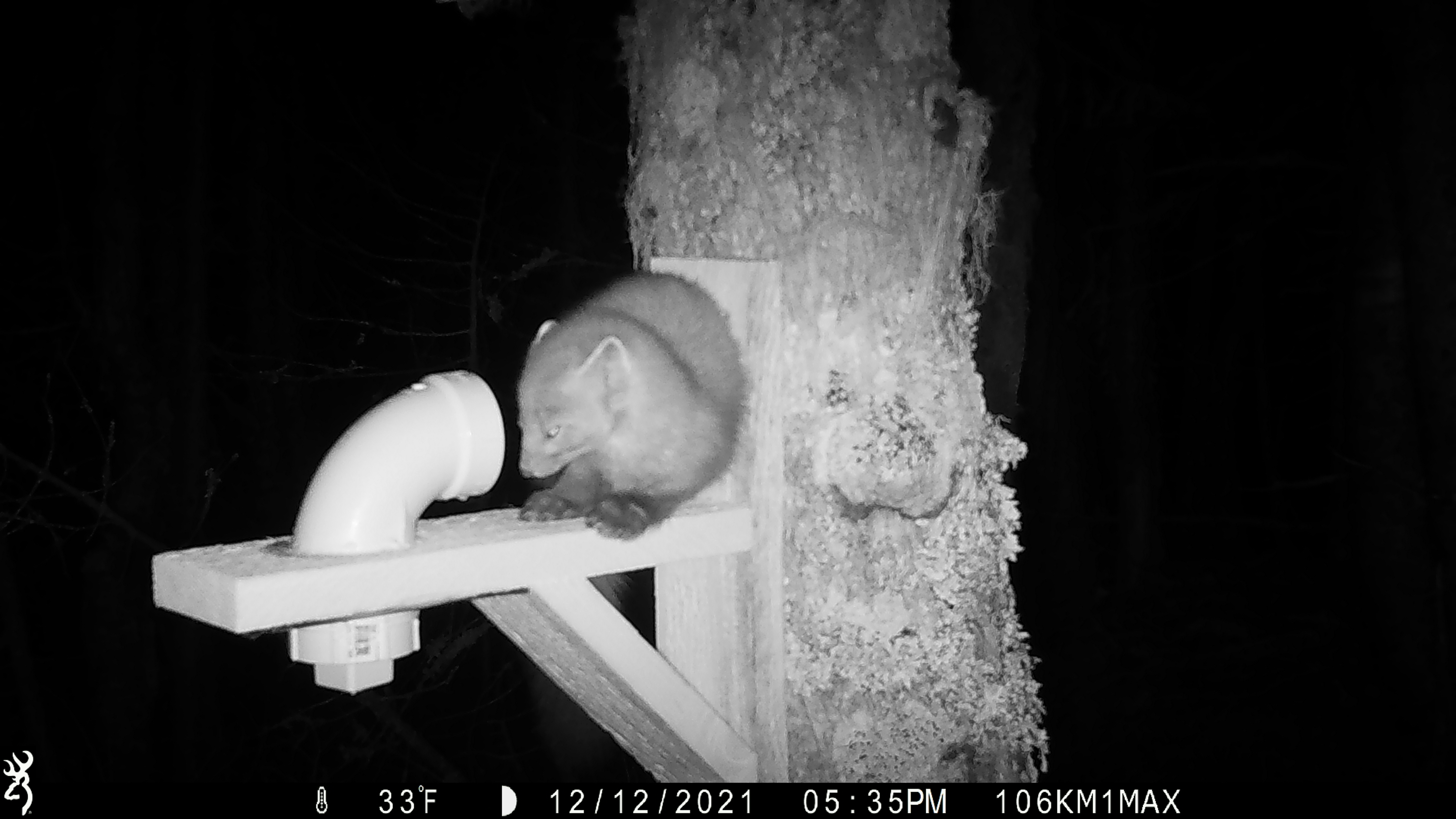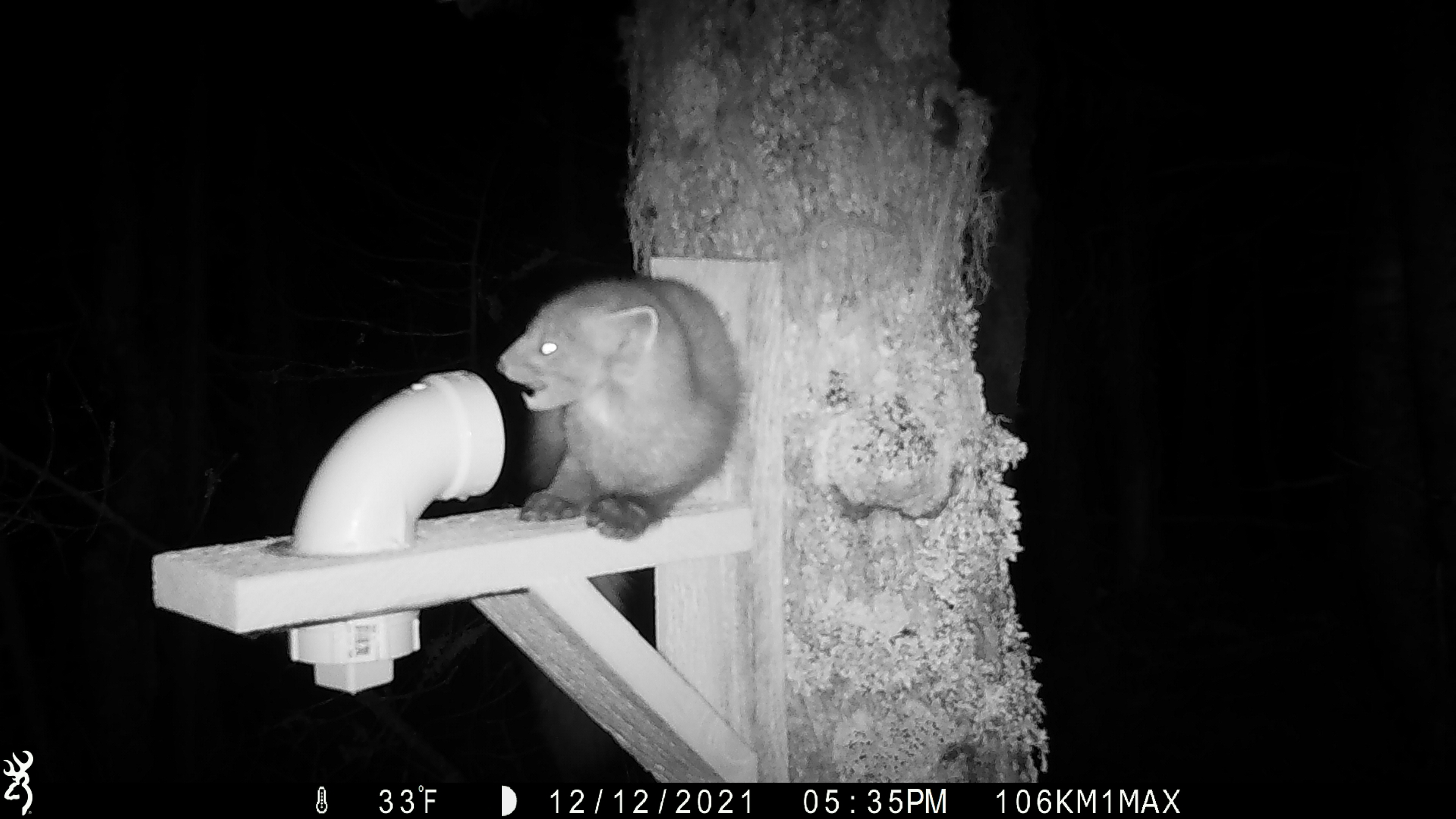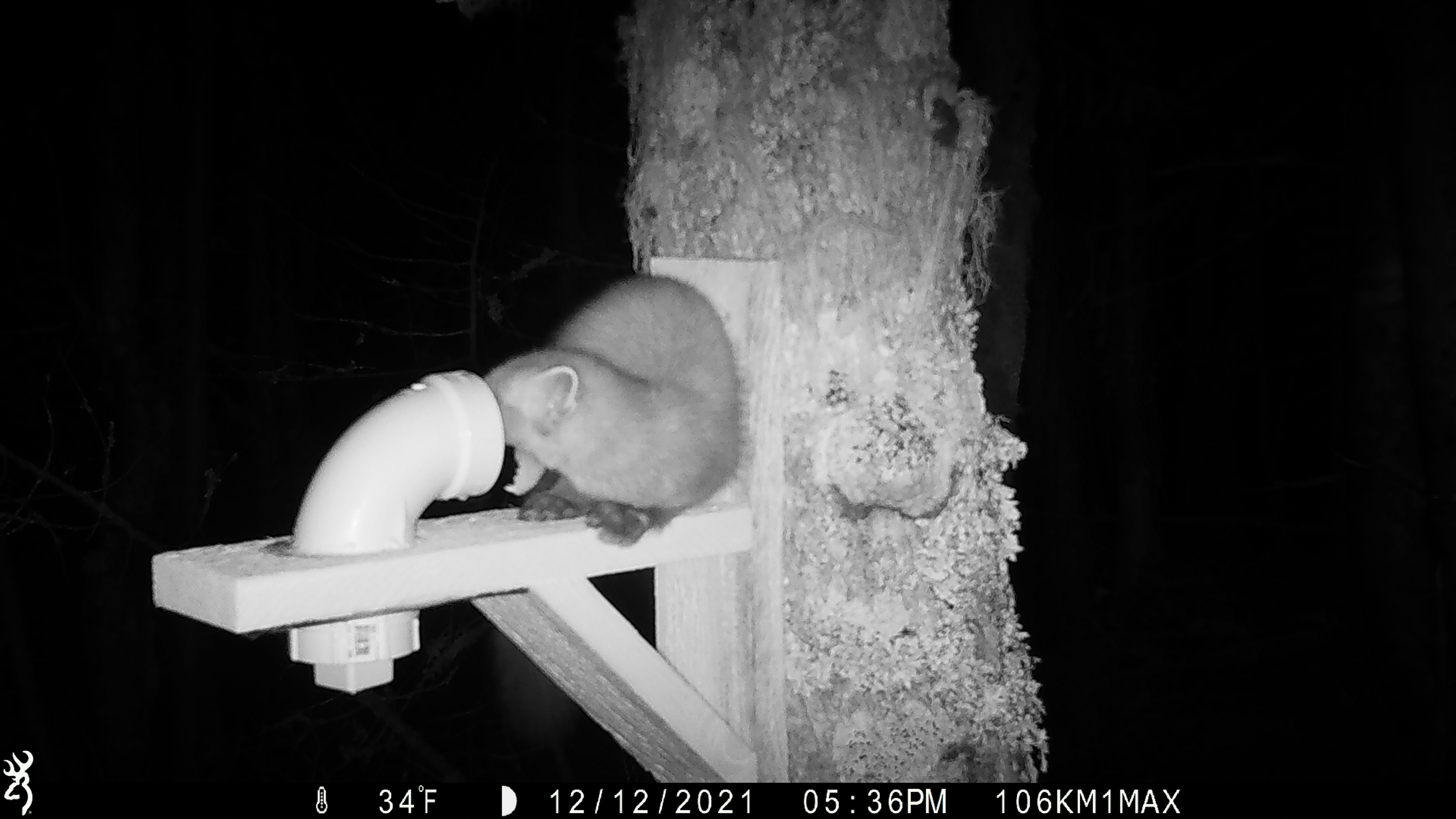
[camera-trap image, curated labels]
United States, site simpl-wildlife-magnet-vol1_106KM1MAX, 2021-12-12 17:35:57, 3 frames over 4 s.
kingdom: Animalia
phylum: Chordata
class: Mammalia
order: Carnivora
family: Mustelidae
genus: Martes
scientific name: Martes americana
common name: american marten